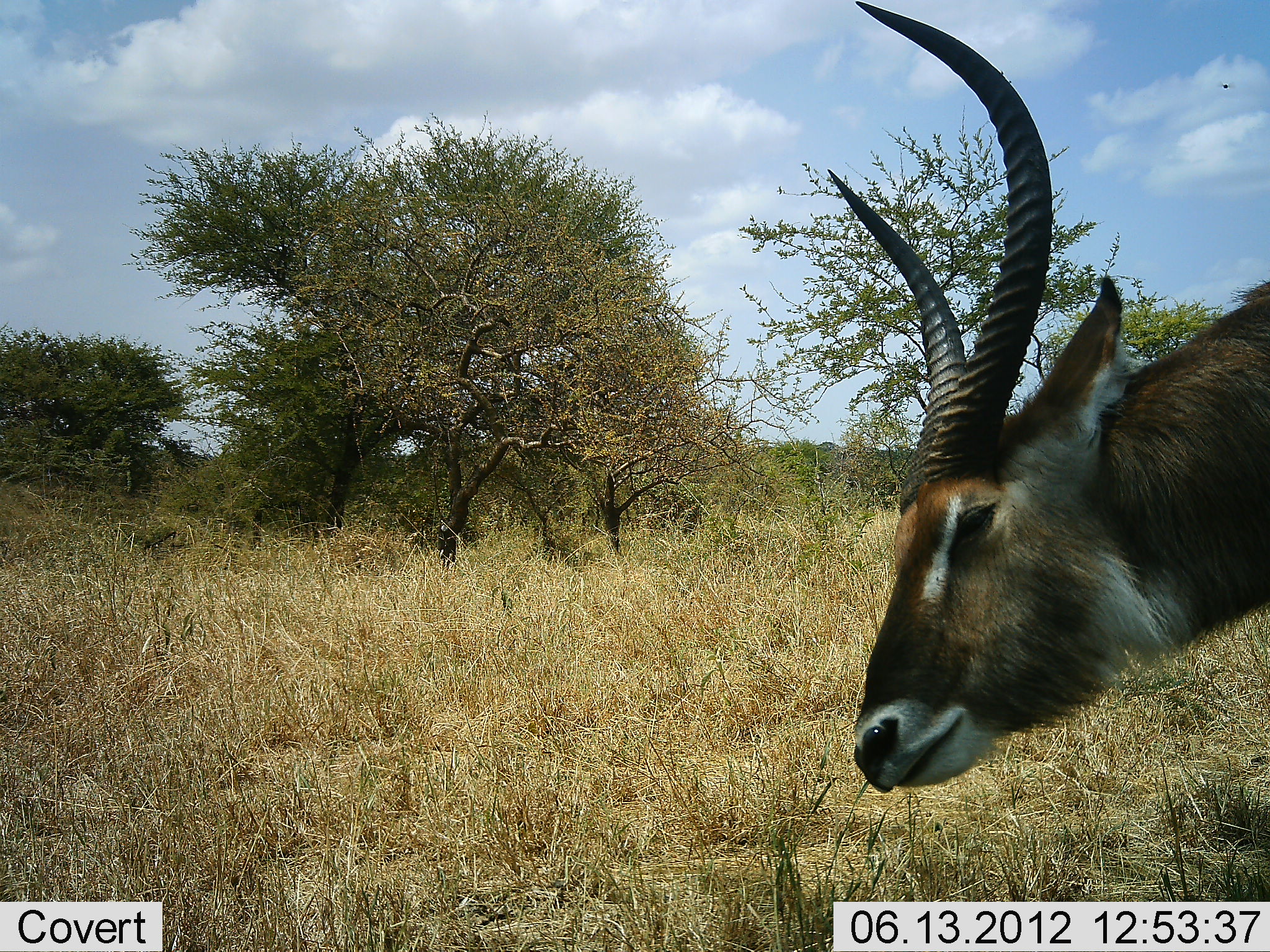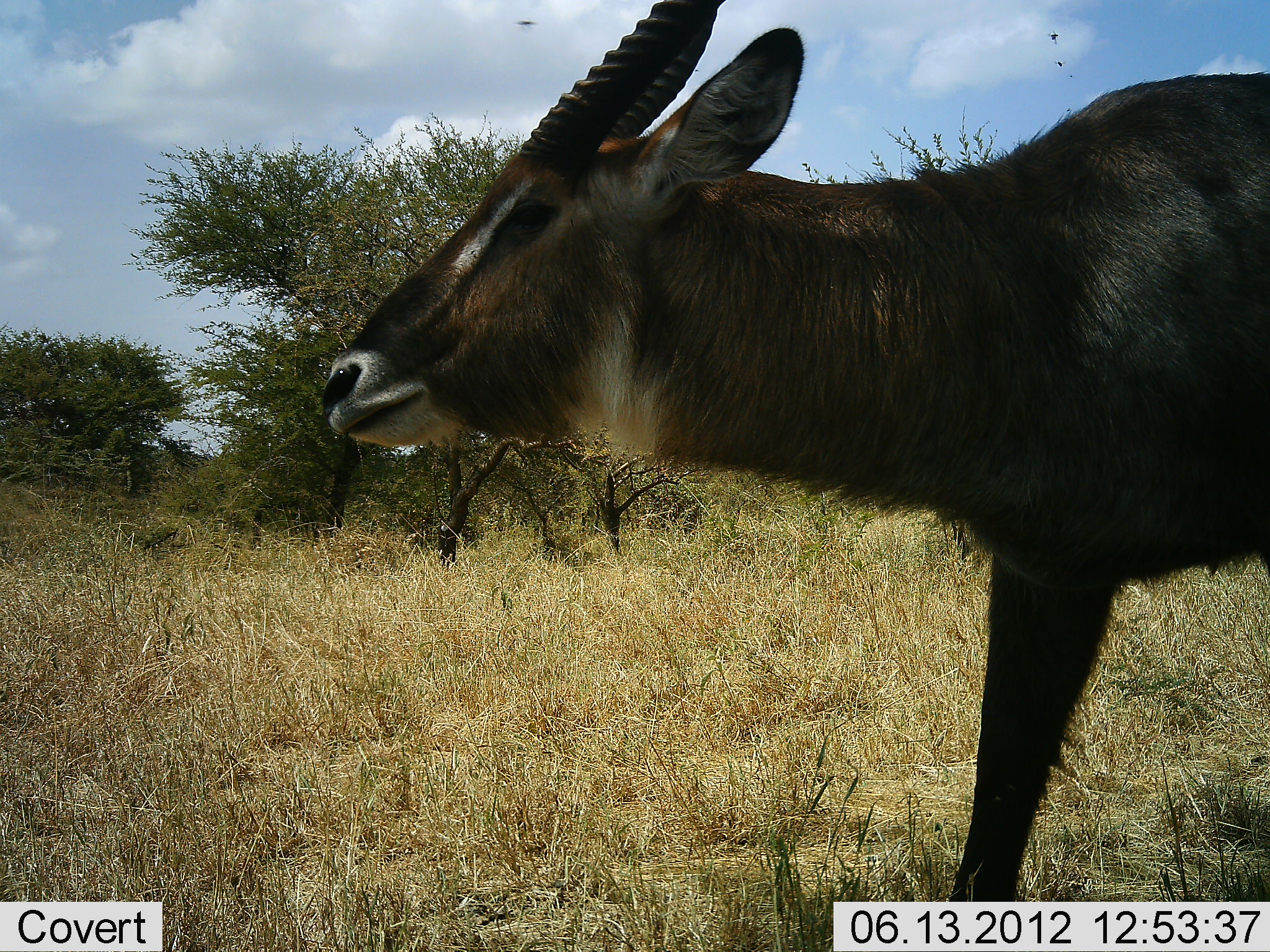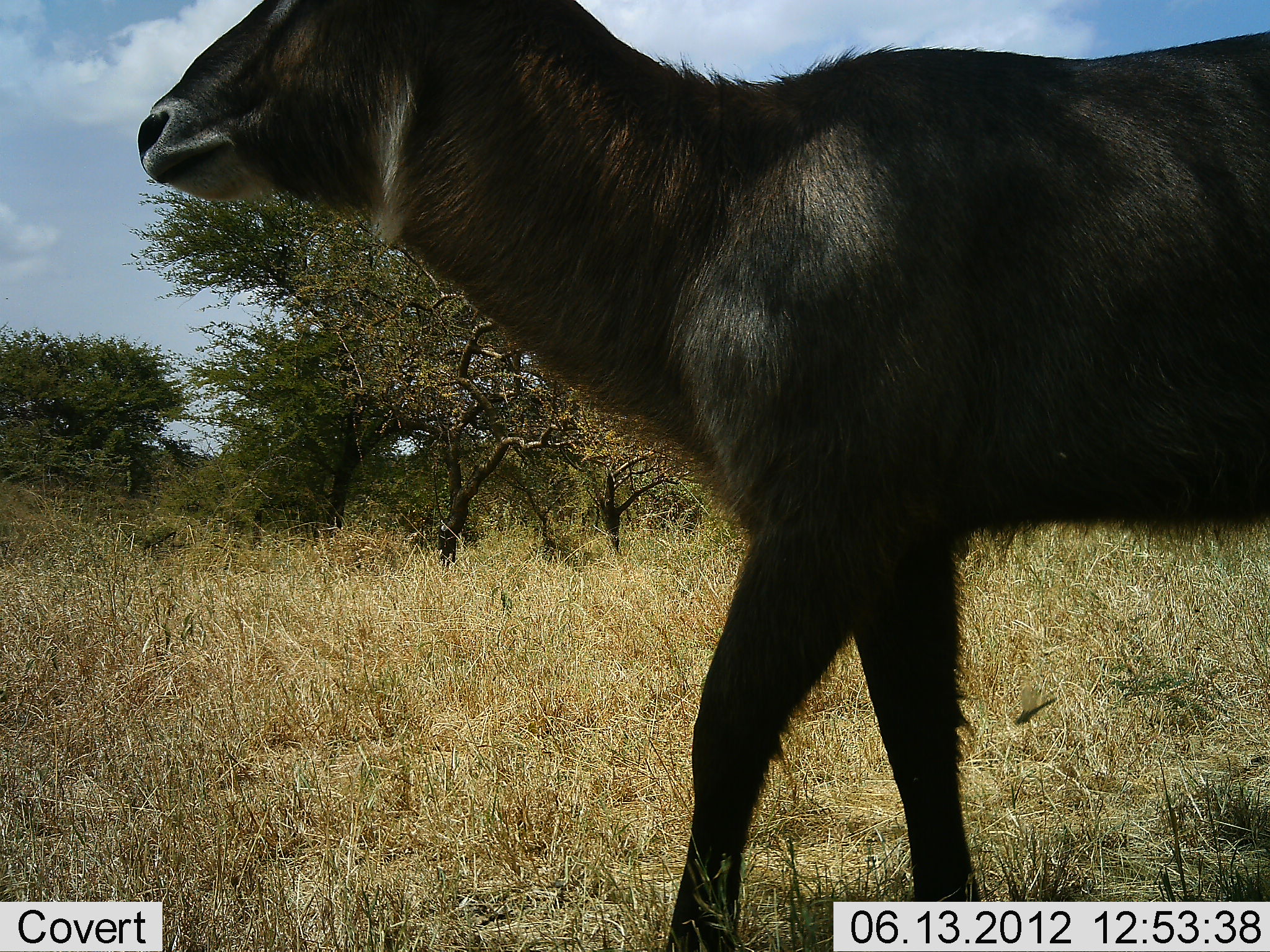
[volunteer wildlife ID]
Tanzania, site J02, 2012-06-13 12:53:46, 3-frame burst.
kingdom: Animalia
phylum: Chordata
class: Mammalia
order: Artiodactyla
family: Bovidae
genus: Kobus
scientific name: Kobus ellipsiprymnus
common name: waterbuck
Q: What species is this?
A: Waterbuck (Kobus ellipsiprymnus).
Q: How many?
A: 1.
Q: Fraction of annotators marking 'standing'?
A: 20%.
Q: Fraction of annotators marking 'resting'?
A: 0%.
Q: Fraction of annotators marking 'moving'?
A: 80%.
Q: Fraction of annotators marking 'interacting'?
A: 0%.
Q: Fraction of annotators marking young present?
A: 0%.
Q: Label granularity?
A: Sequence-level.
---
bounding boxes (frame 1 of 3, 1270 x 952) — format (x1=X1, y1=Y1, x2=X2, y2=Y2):
animal: (x1=826, y1=1, x2=1270, y2=605)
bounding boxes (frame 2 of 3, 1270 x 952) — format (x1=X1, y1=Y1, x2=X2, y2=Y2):
animal: (x1=316, y1=0, x2=1270, y2=706)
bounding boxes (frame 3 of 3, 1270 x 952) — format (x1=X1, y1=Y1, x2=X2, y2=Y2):
animal: (x1=138, y1=0, x2=1270, y2=709)